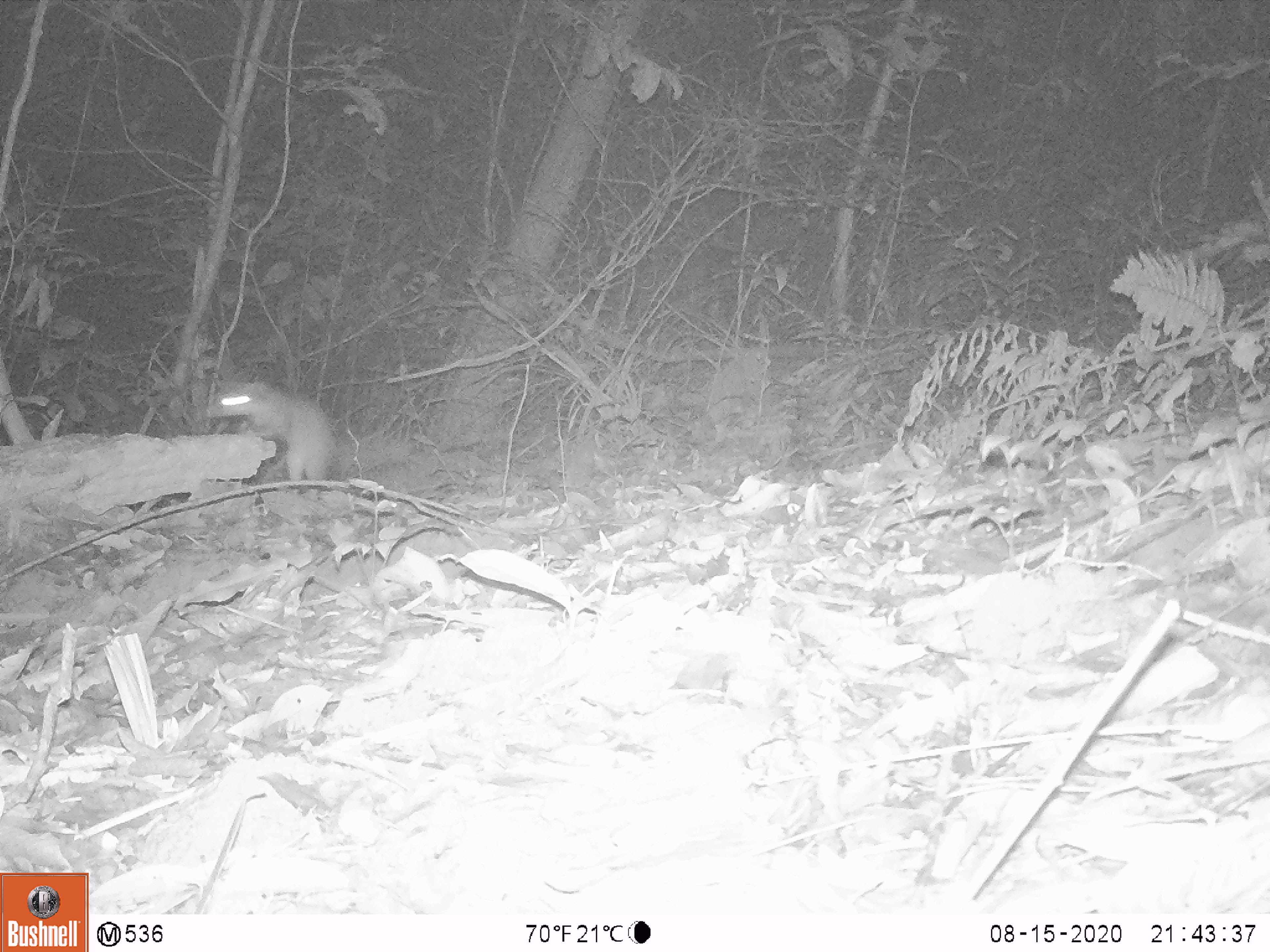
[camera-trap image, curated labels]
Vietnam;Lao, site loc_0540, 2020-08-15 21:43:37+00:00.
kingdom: Animalia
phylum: Chordata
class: Mammalia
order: Carnivora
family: Mustelidae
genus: Melogale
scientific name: Melogale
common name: ferret badger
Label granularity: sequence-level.